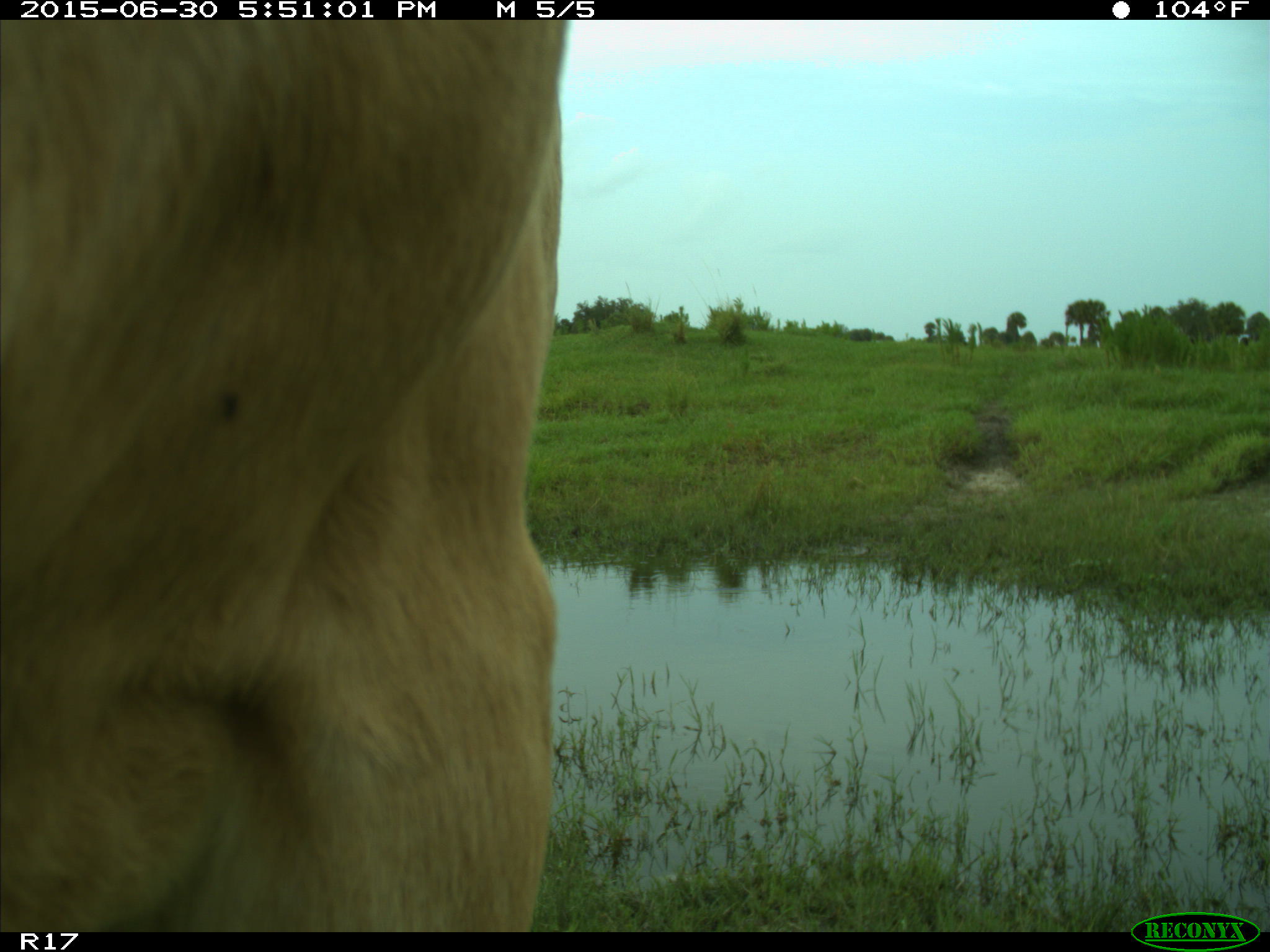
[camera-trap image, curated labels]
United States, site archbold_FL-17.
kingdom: Animalia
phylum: Chordata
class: Mammalia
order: Artiodactyla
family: Bovidae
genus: Bos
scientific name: Bos taurus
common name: domestic cow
Bos taurus (domestic cow).